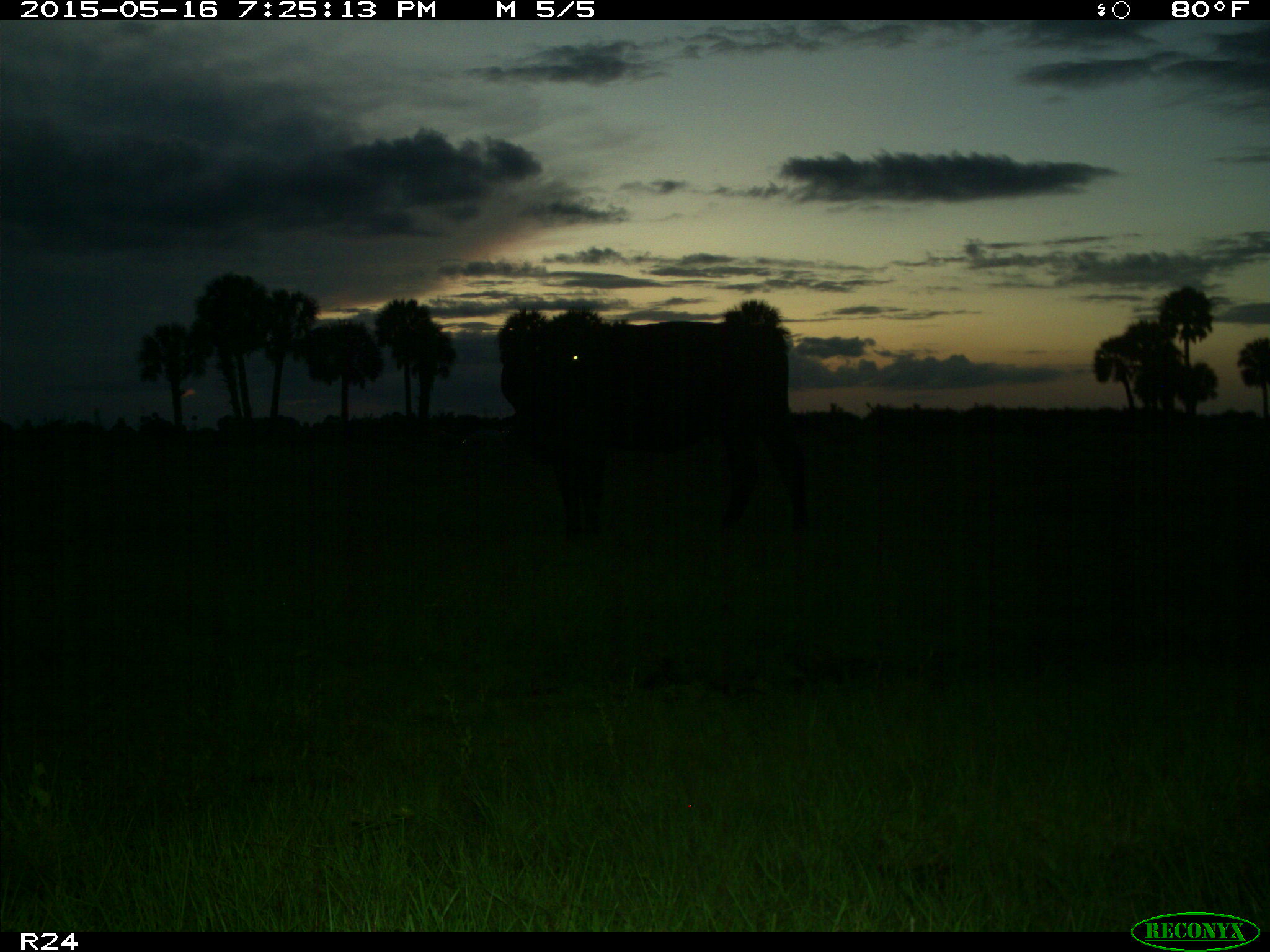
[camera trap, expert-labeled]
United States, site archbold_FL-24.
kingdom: Animalia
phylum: Chordata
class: Mammalia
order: Artiodactyla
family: Bovidae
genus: Bos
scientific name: Bos taurus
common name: domestic cow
Bos taurus (domestic cow).